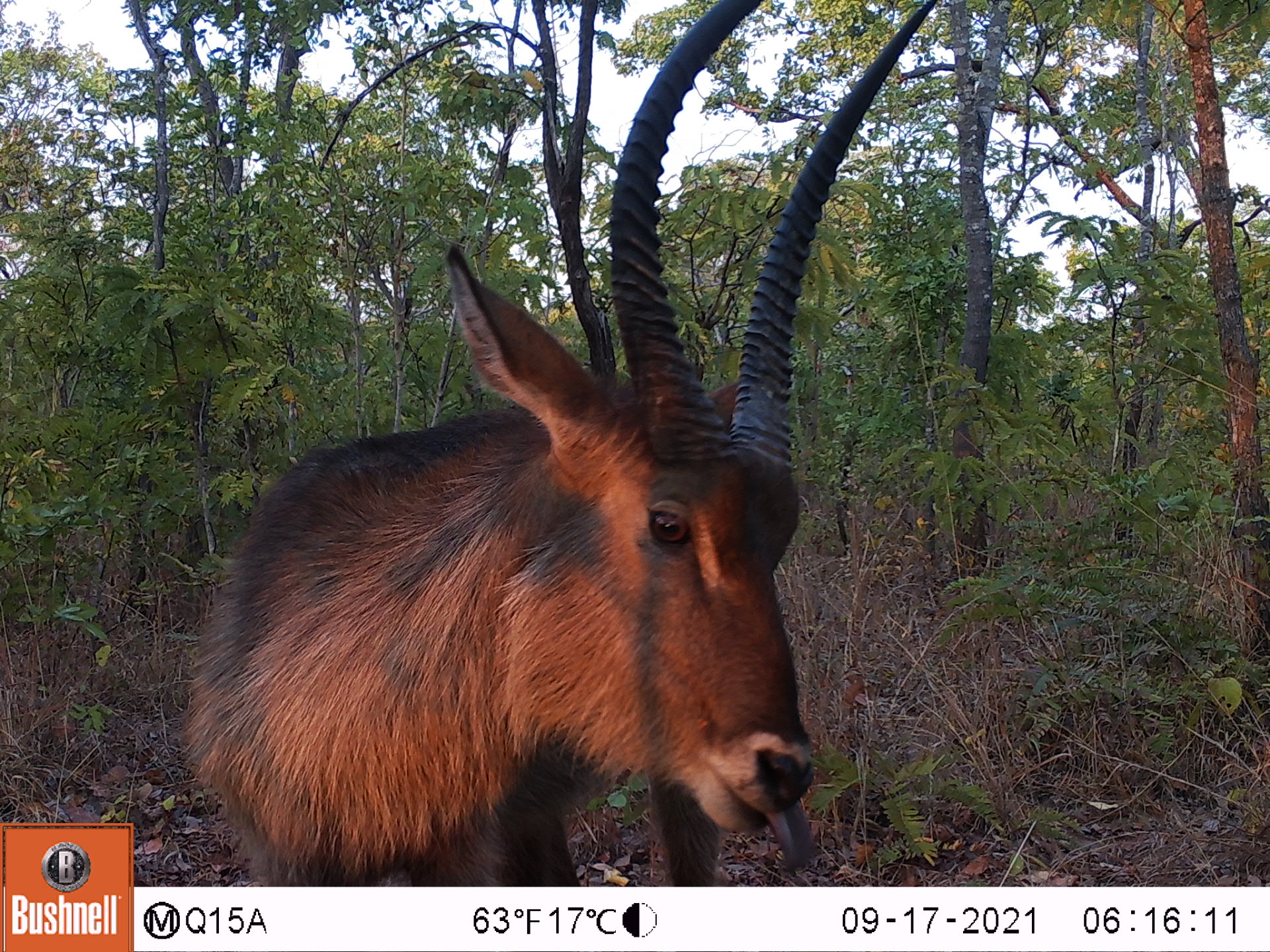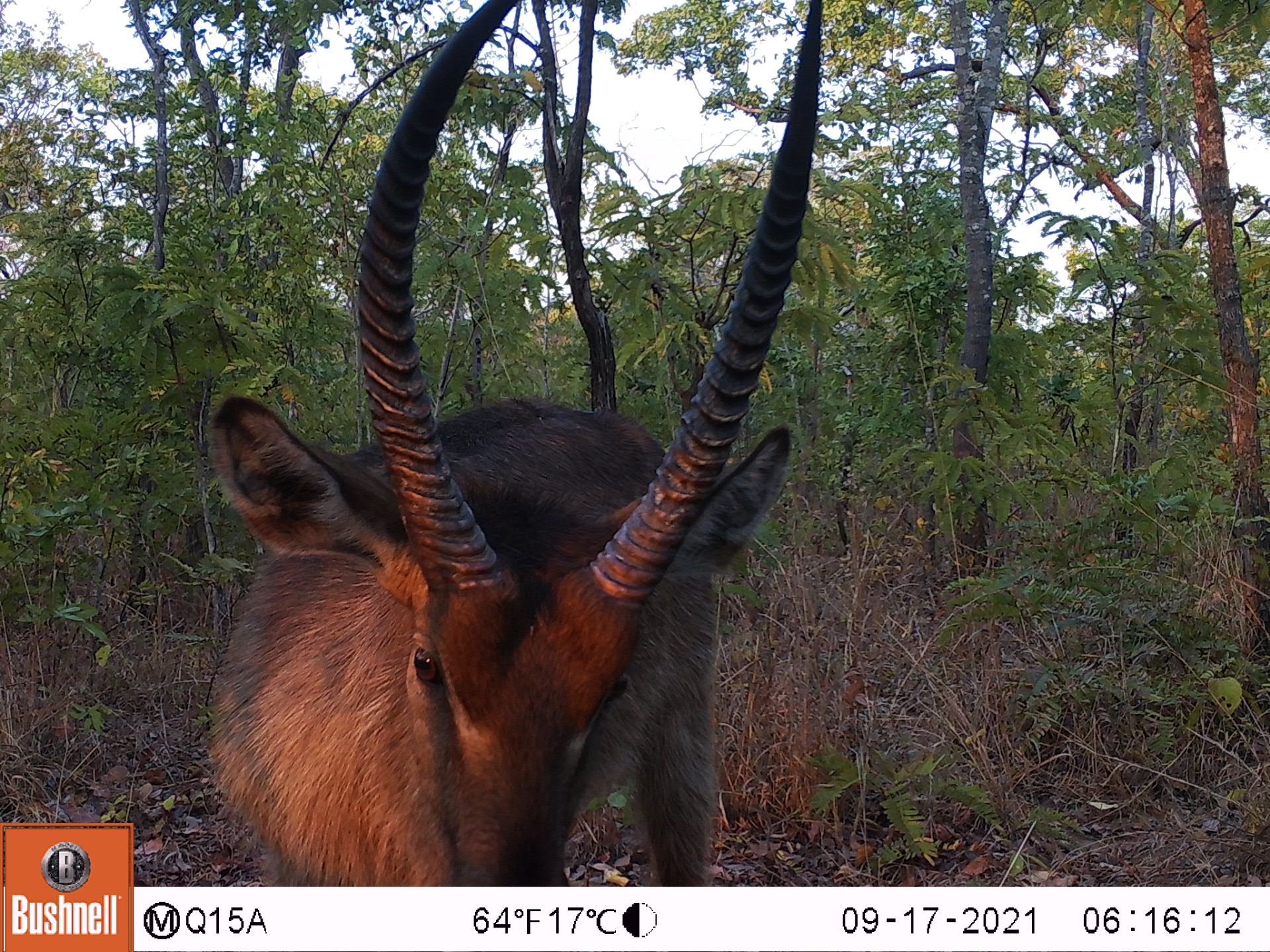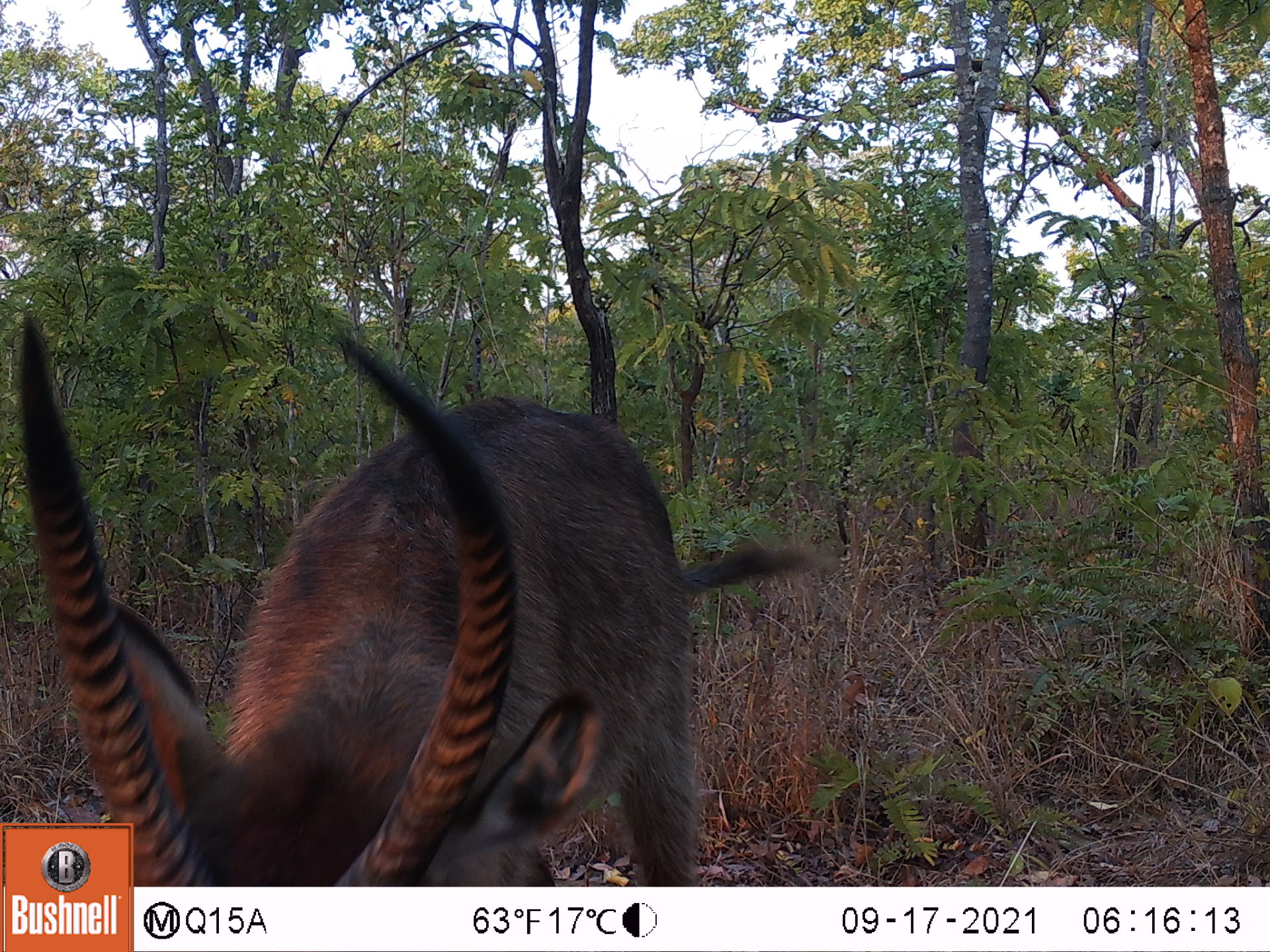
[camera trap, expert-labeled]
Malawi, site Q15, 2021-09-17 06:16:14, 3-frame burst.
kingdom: Animalia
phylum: Chordata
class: Mammalia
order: Artiodactyla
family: Bovidae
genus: Kobus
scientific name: Kobus ellipsiprymnus ellipsiprymnus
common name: common waterbuck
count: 1